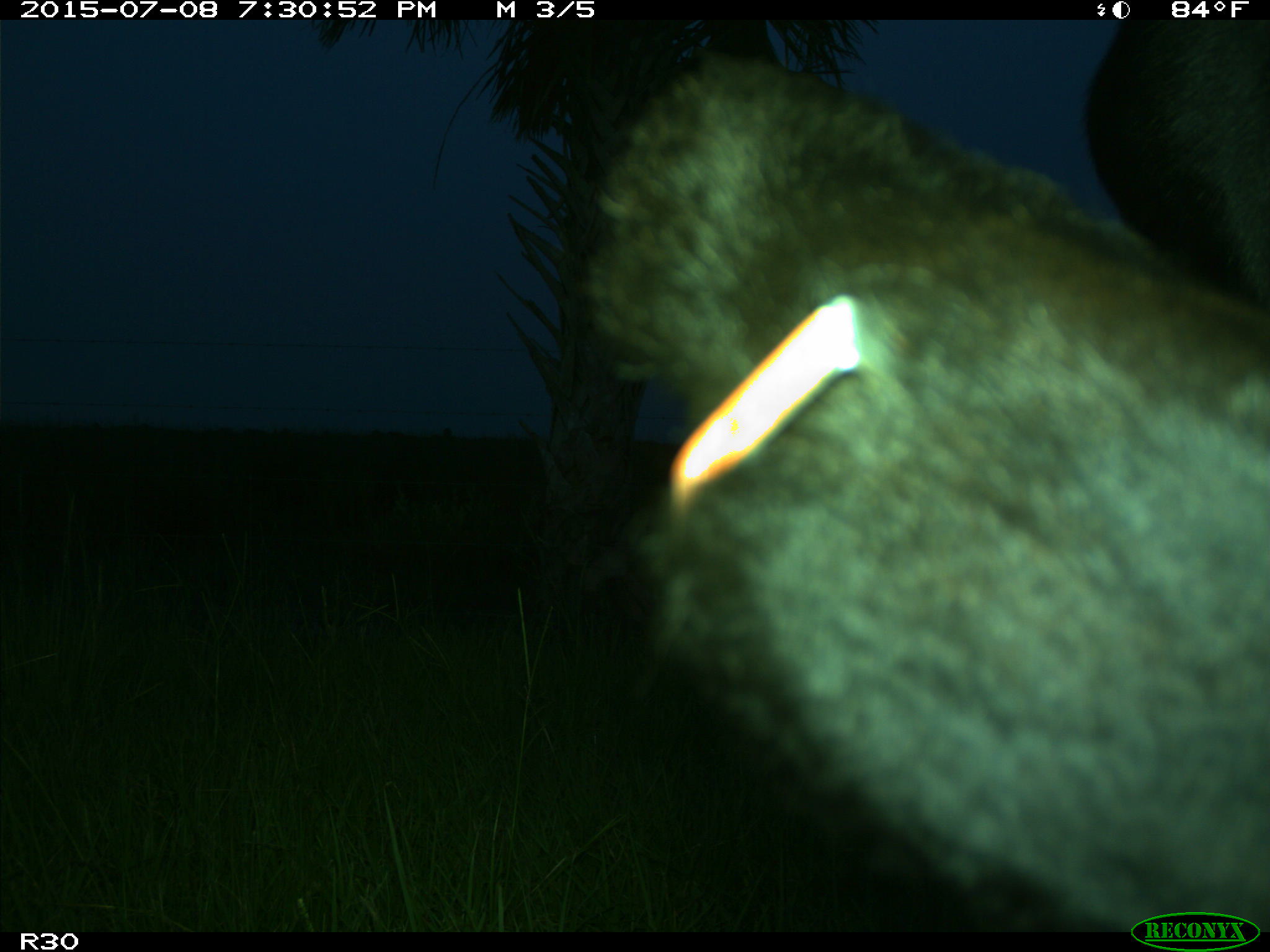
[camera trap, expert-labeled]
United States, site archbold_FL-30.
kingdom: Animalia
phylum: Chordata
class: Mammalia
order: Artiodactyla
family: Bovidae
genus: Bos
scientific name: Bos taurus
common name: domestic cow